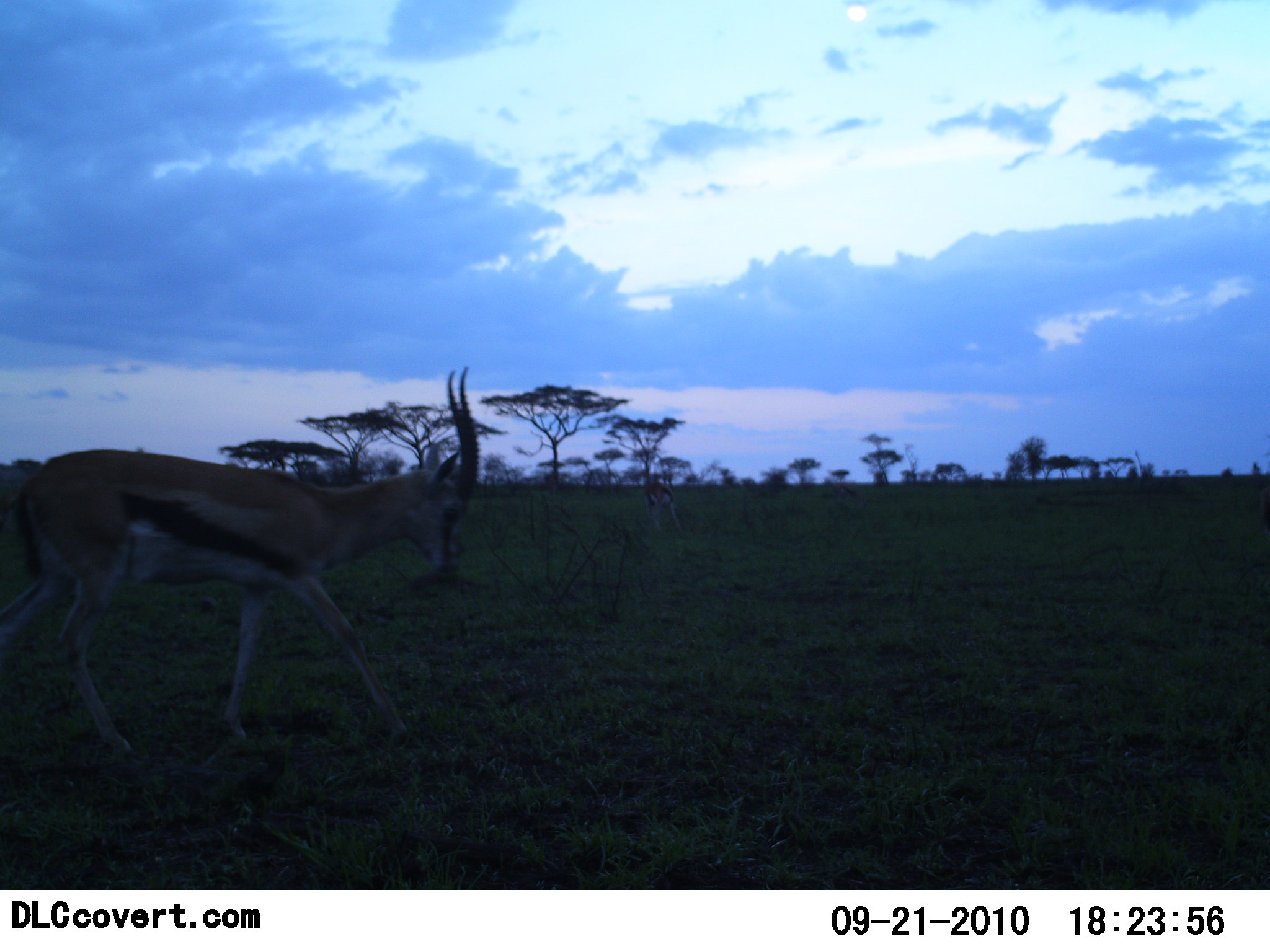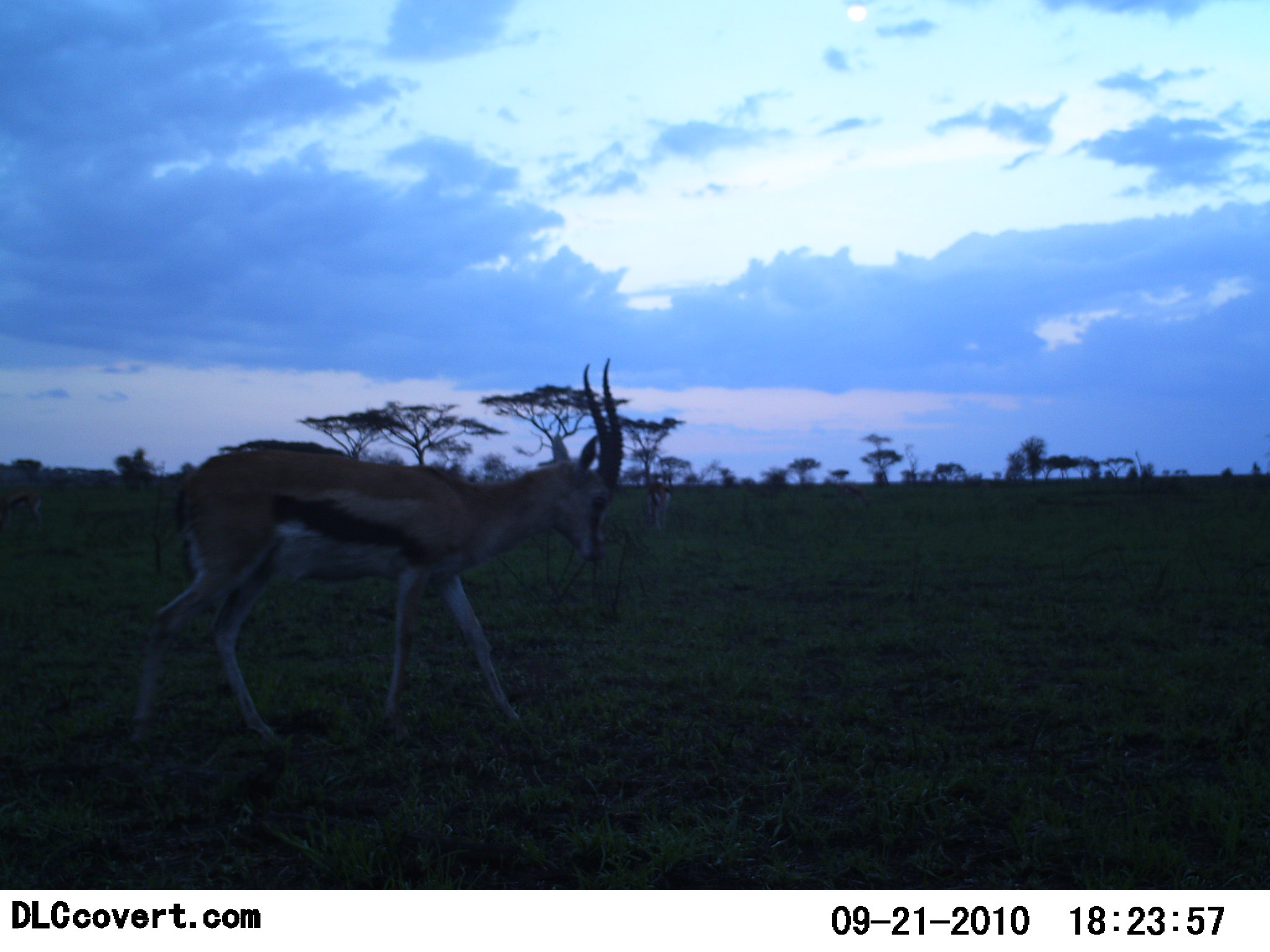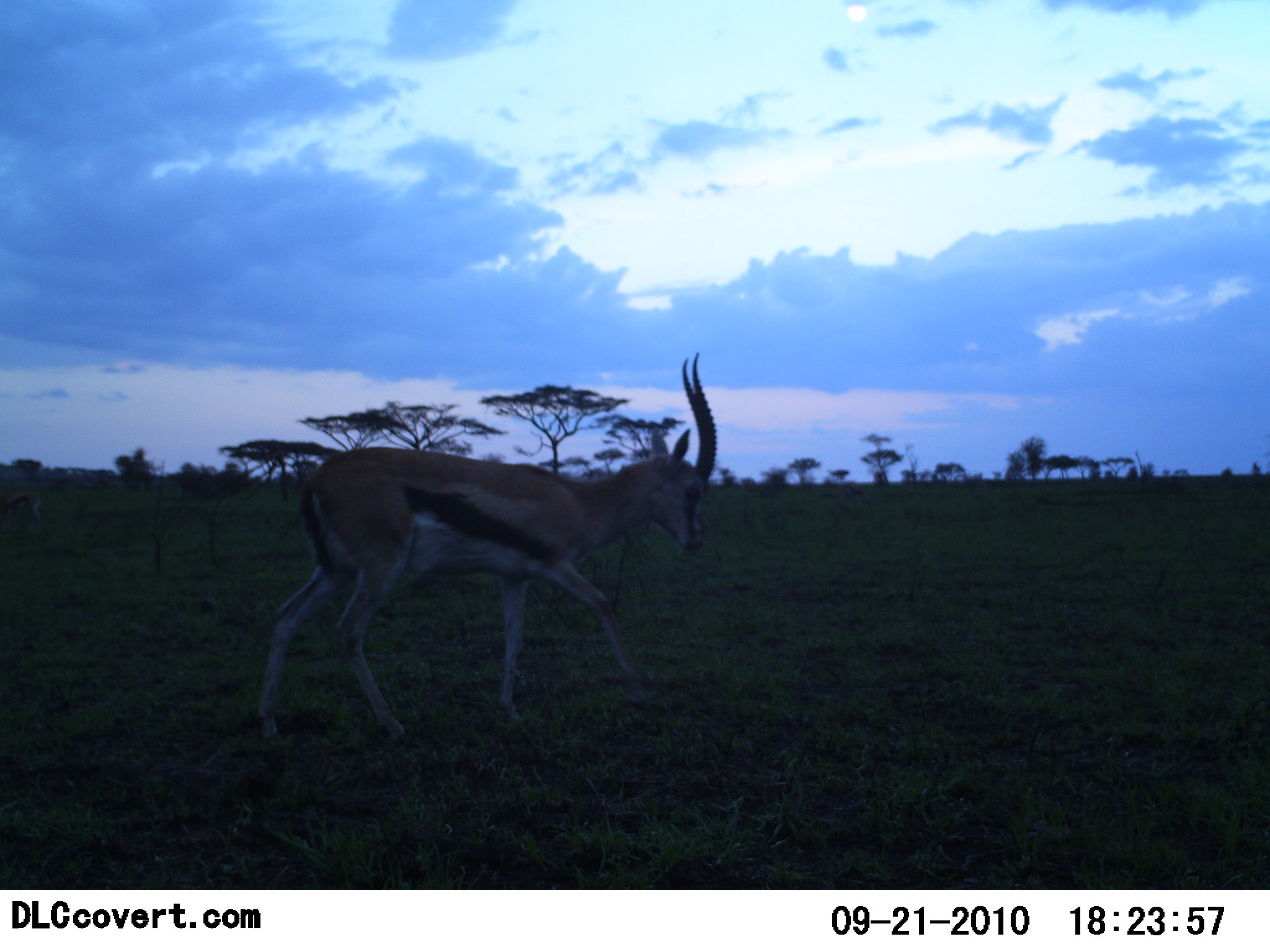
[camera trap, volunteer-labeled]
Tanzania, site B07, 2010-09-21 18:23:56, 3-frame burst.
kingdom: Animalia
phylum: Chordata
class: Mammalia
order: Artiodactyla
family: Bovidae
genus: Eudorcas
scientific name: Eudorcas thomsonii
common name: thomson's gazelle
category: gazellethomsons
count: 1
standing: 31%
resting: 0%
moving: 100%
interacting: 0%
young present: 0%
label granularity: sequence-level